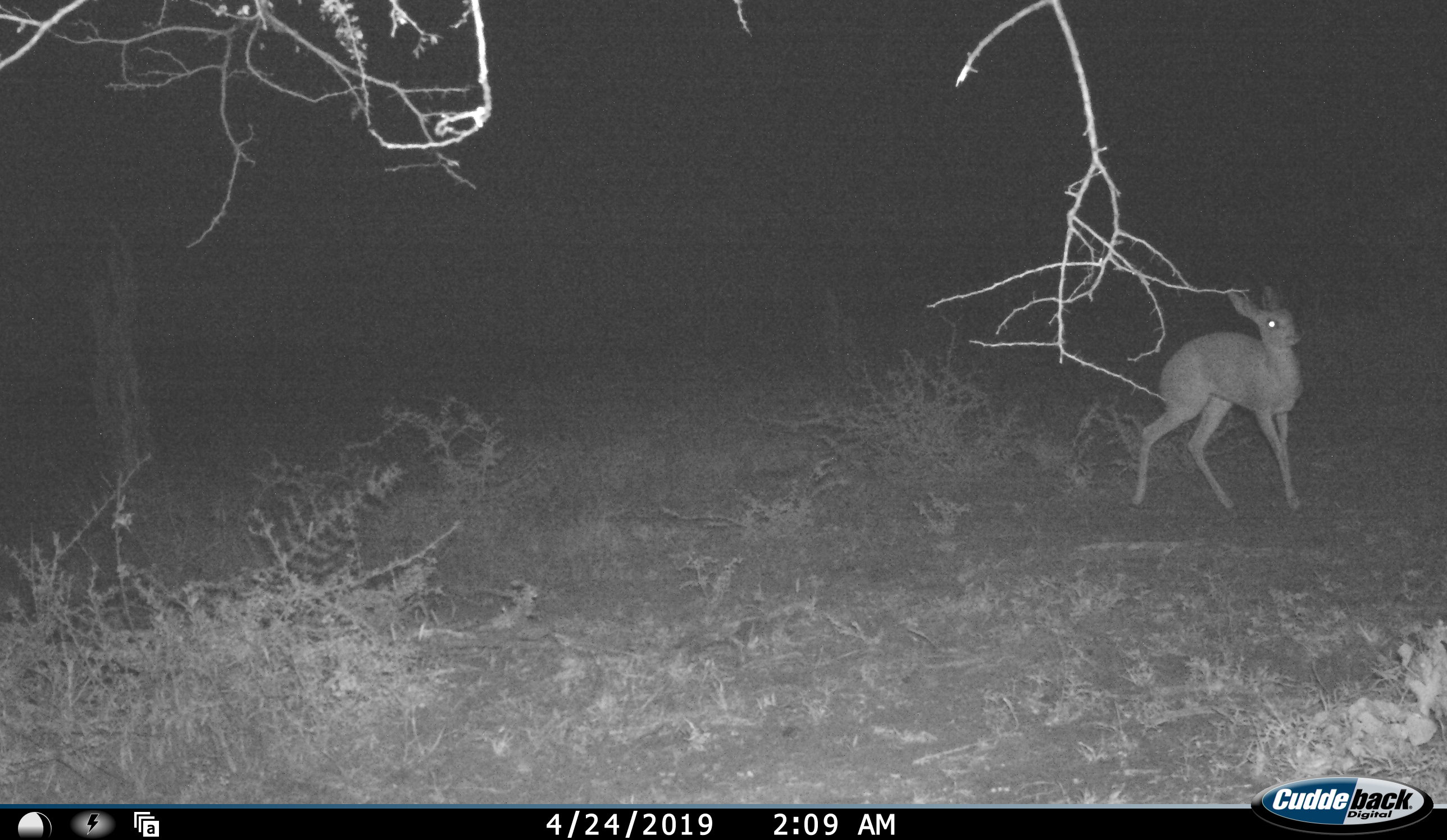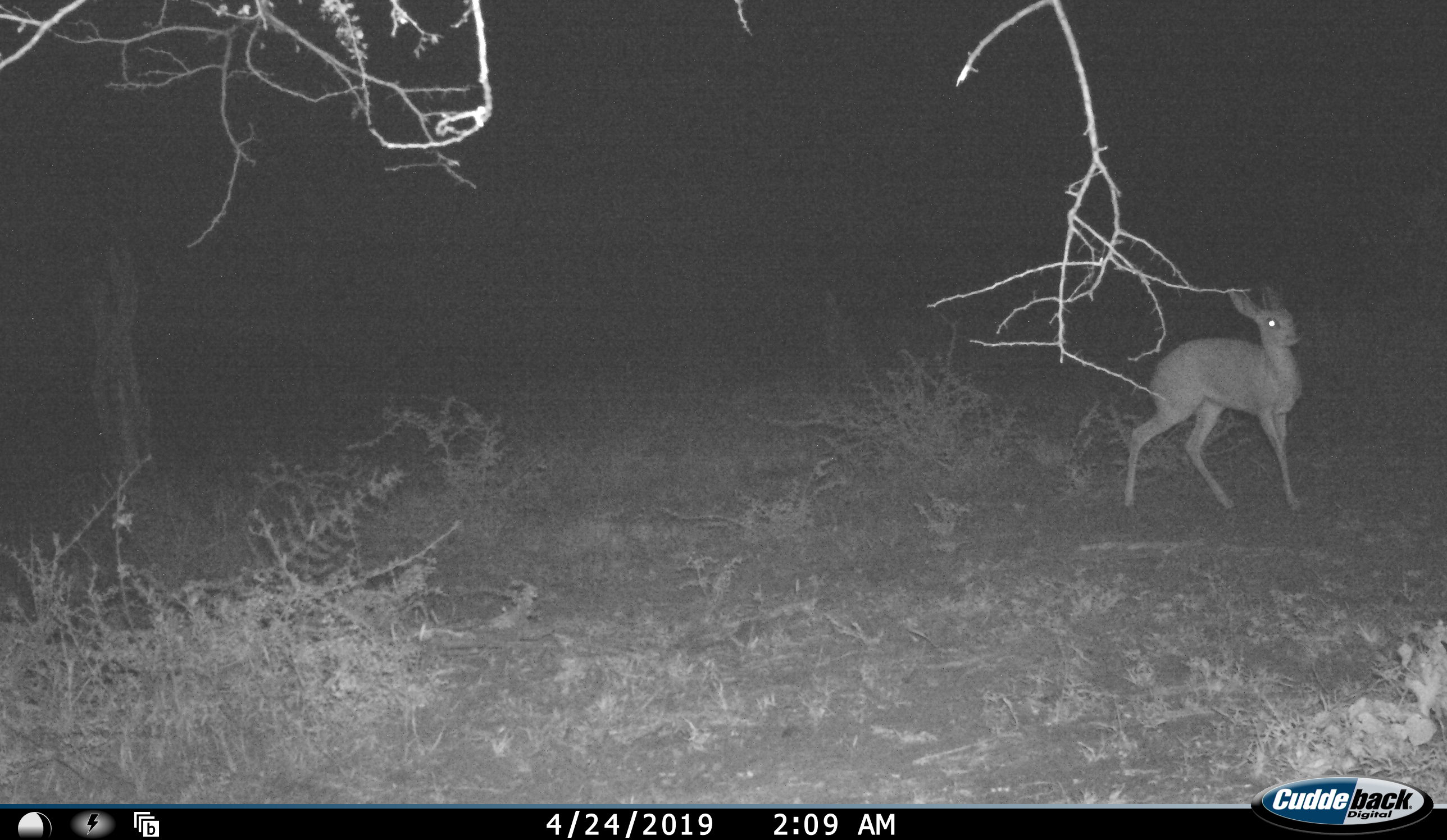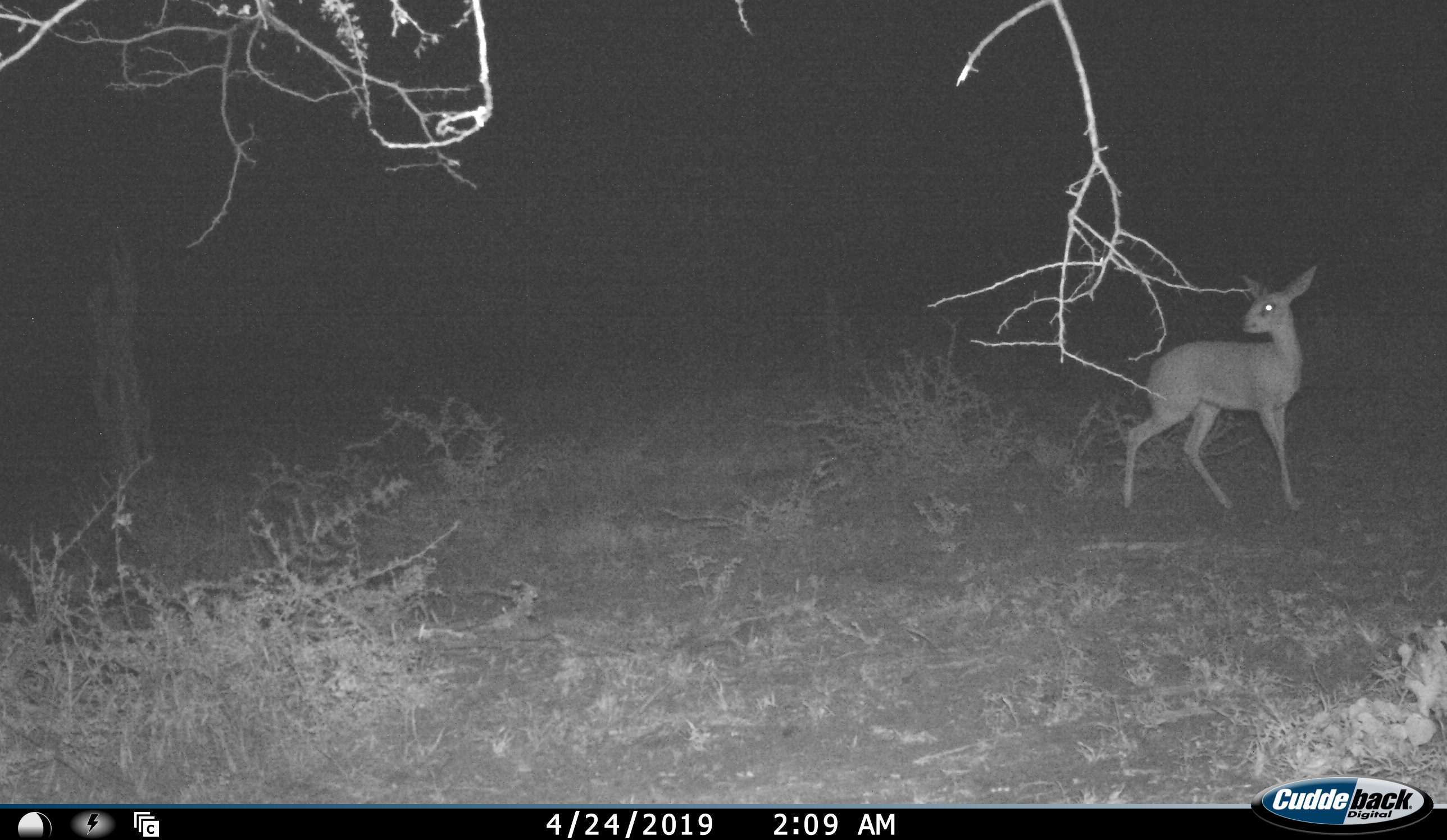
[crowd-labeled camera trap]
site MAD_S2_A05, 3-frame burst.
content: unidentified animal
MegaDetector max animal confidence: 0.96